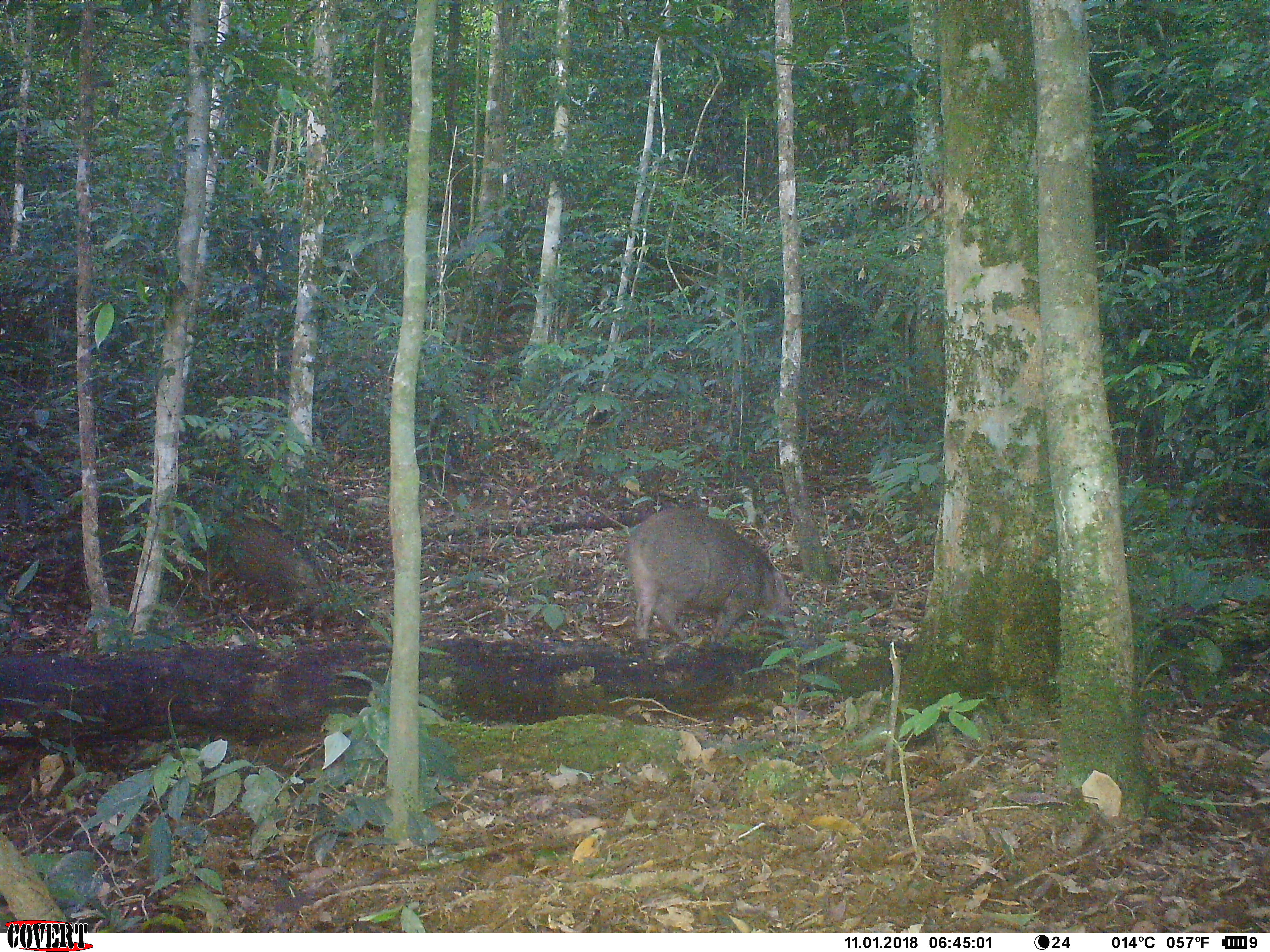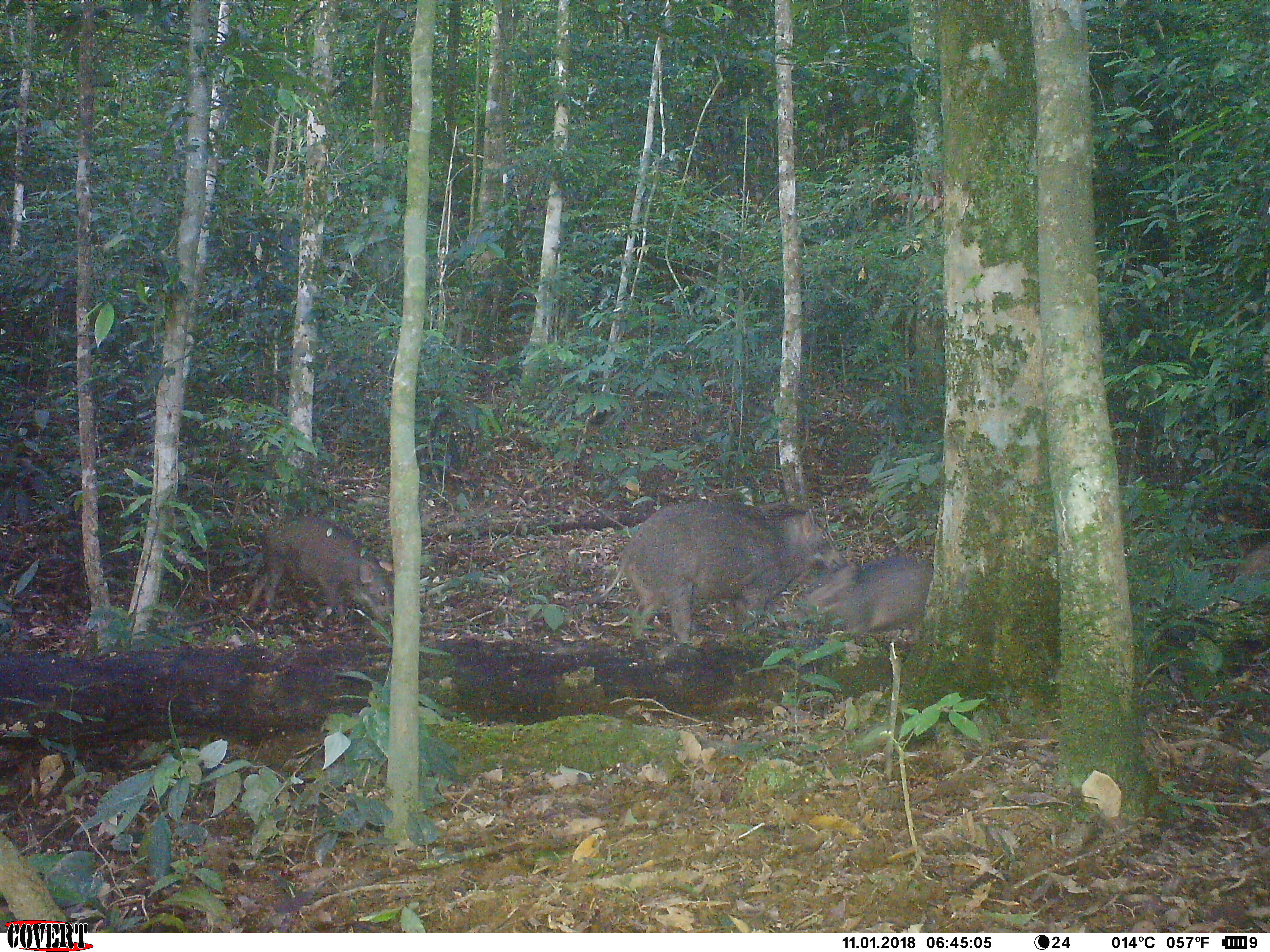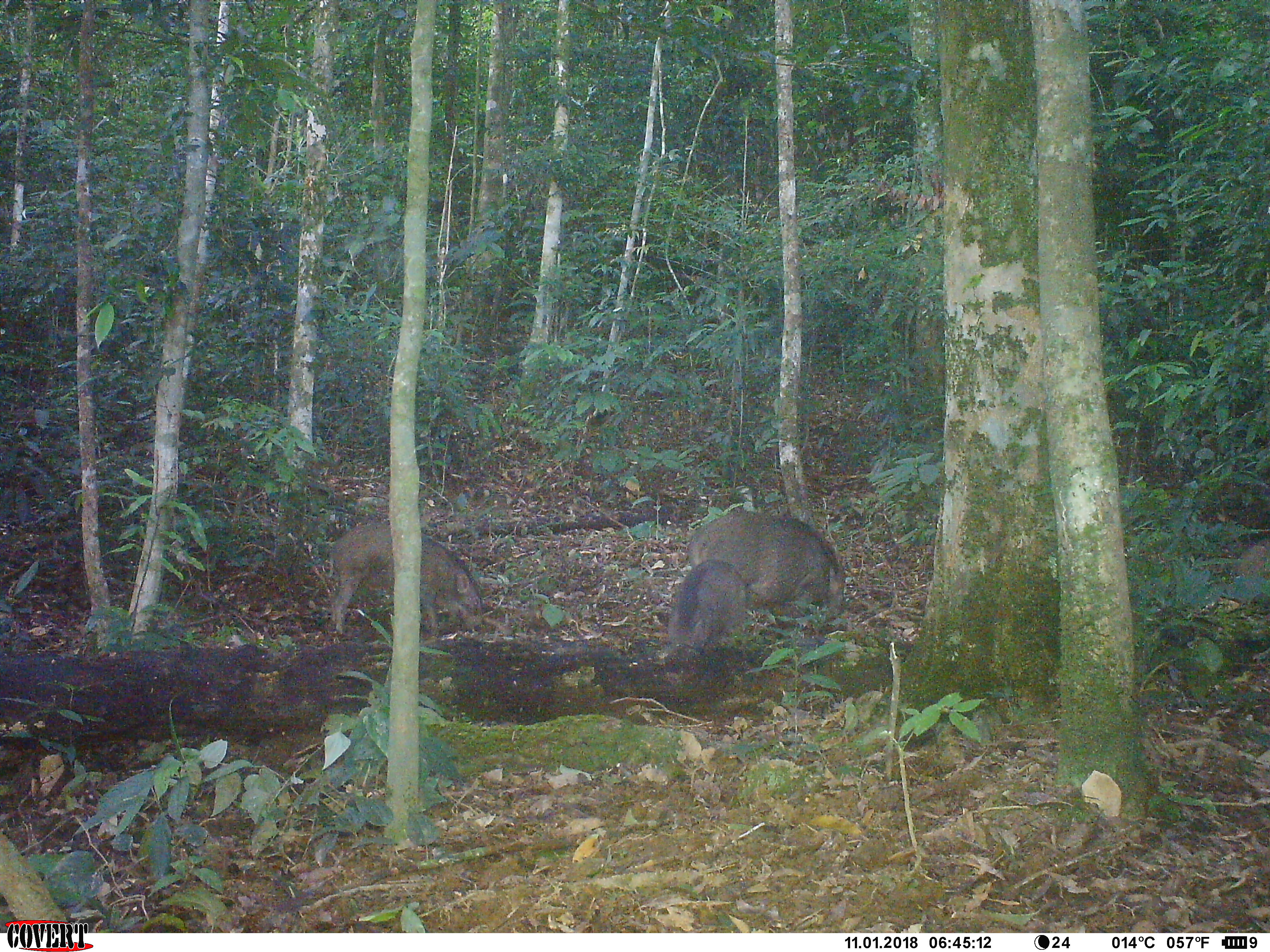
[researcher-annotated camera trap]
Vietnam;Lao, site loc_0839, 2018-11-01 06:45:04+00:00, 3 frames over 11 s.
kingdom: Animalia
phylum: Chordata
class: Mammalia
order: Artiodactyla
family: Suidae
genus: Sus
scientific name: Sus scrofa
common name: eurasian wild pig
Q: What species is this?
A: Eurasian wild pig (Sus scrofa).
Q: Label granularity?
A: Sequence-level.